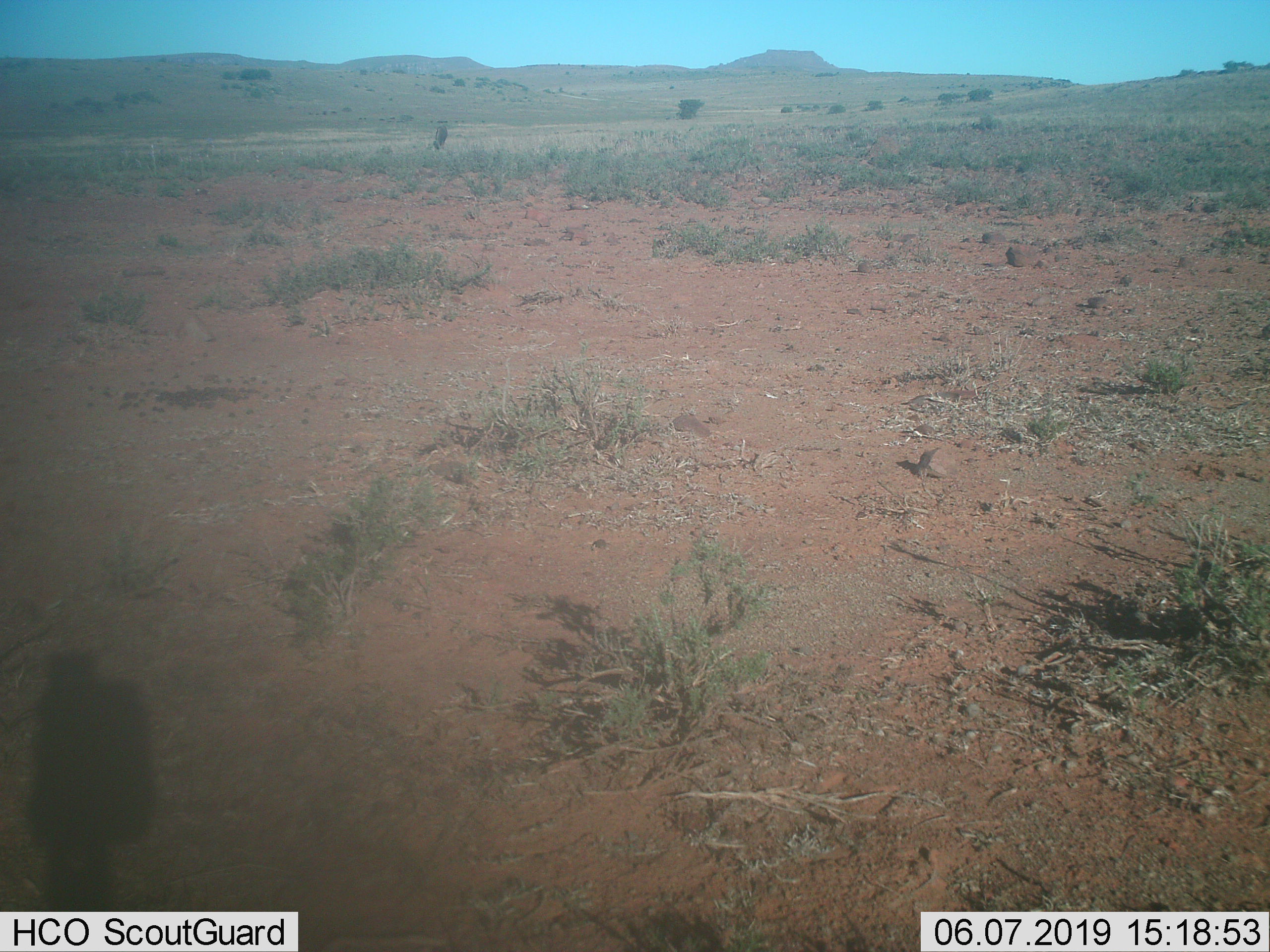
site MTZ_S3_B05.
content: unidentified animal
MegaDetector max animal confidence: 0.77